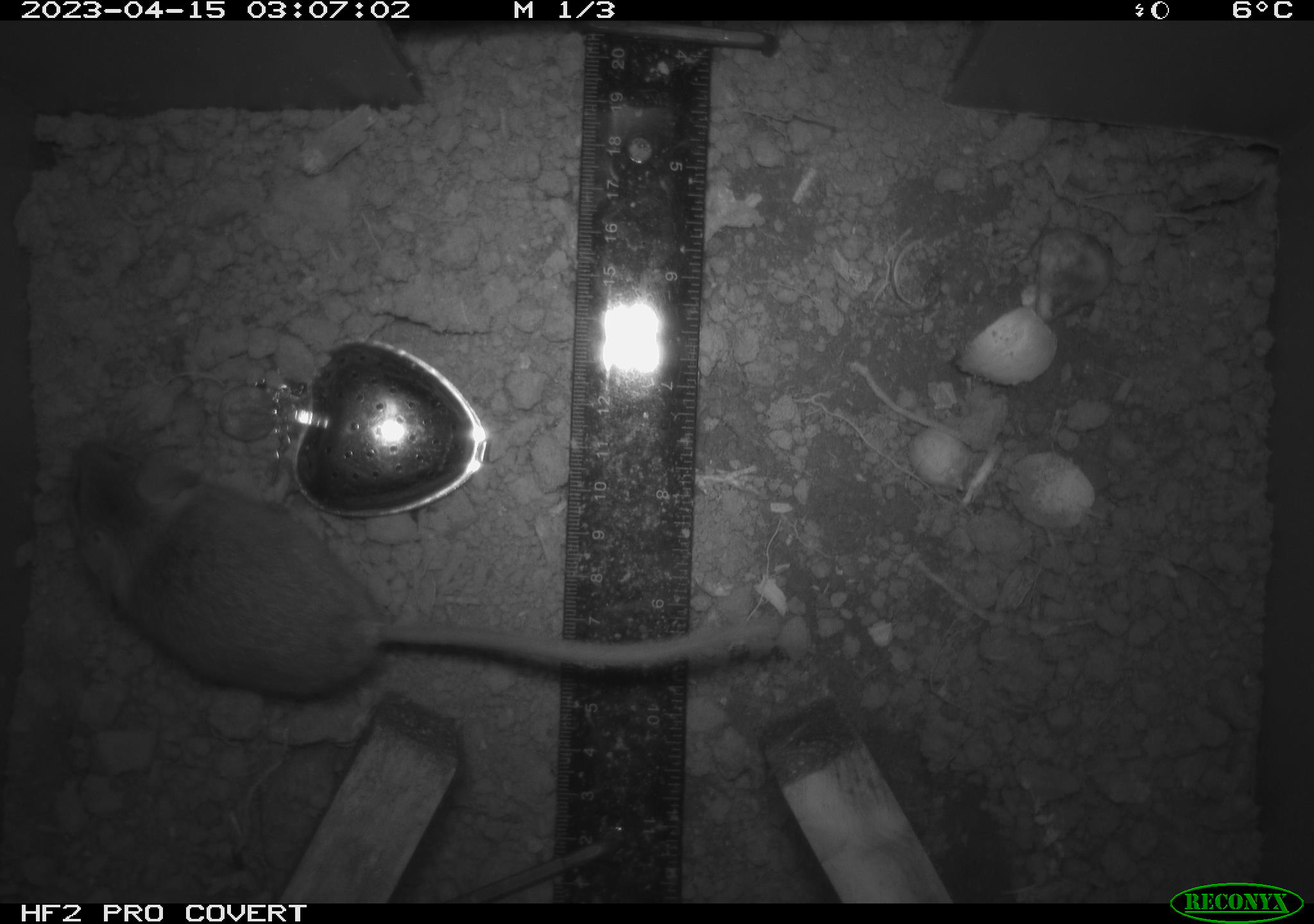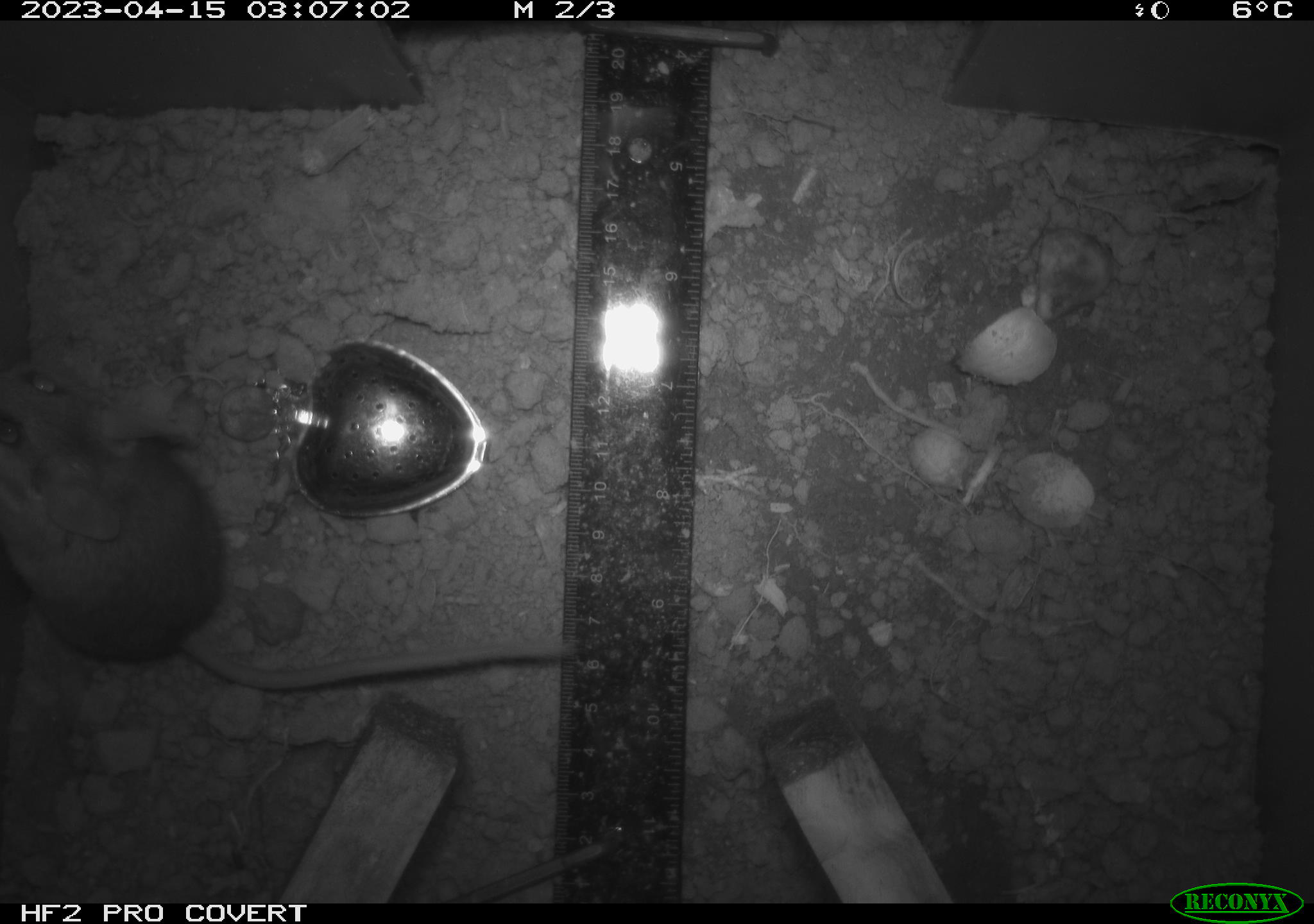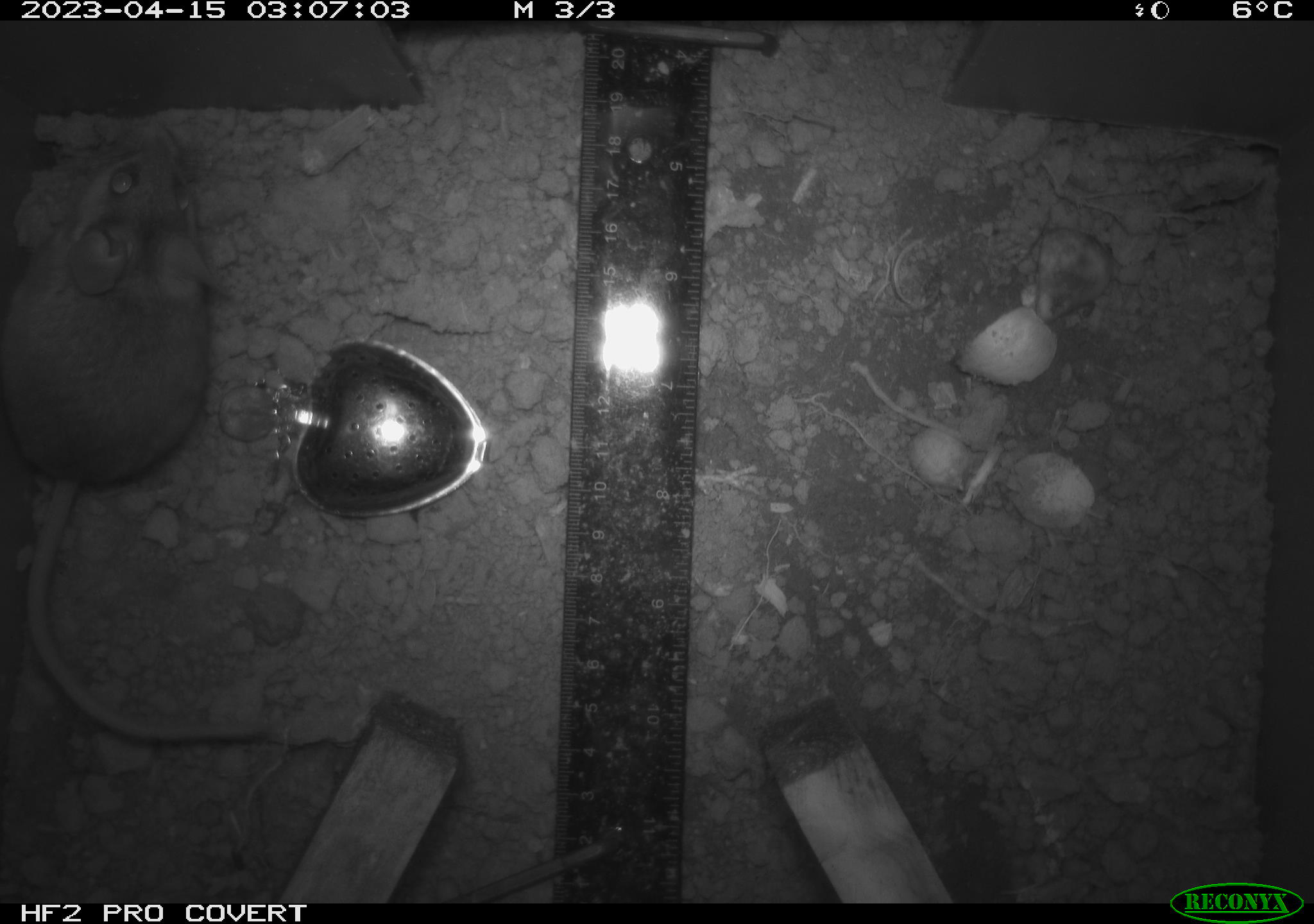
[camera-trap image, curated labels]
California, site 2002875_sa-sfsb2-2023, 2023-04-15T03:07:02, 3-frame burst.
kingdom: Animalia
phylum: Chordata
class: Mammalia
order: Rodentia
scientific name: Rodentia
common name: mouse species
Mouse species (Rodentia).